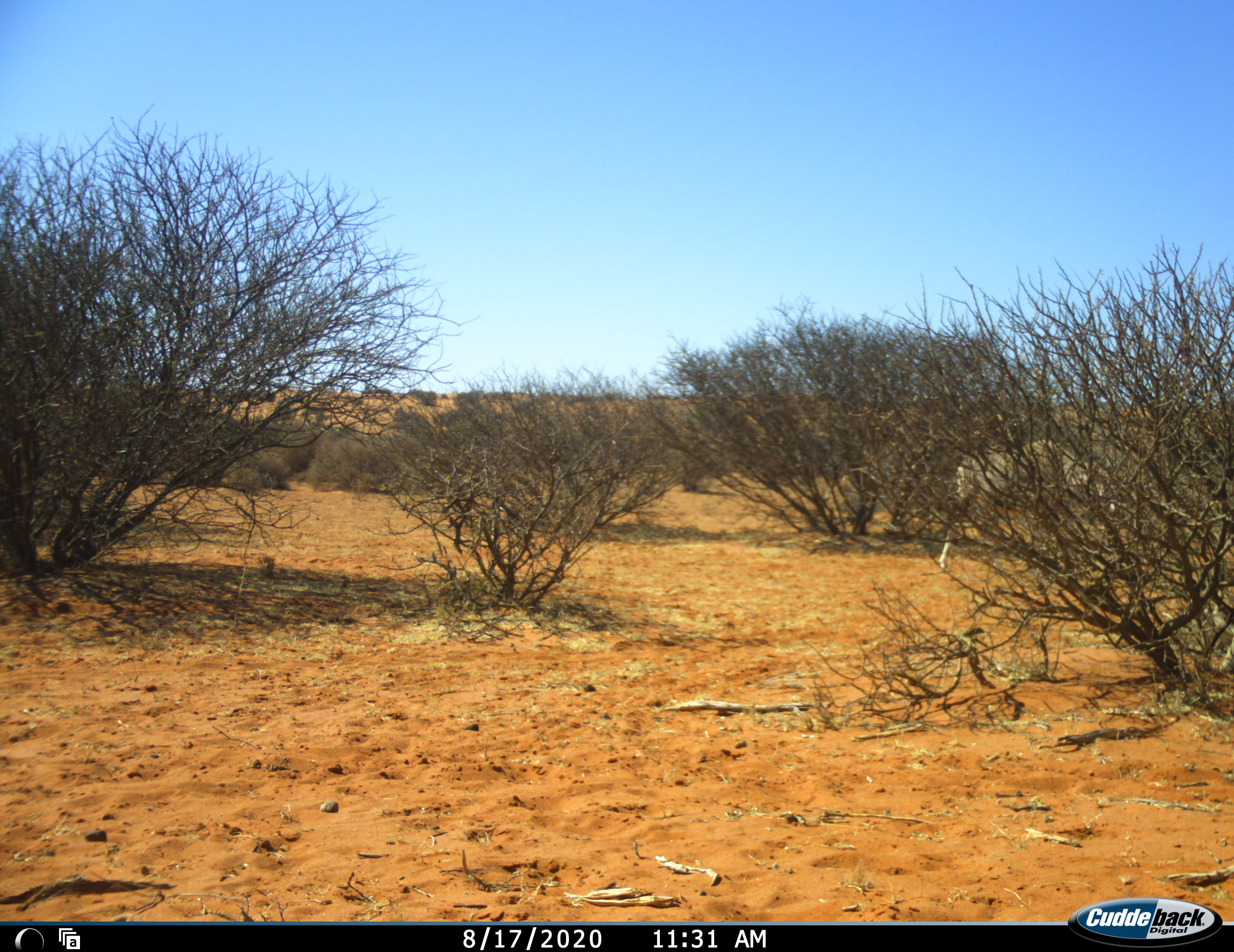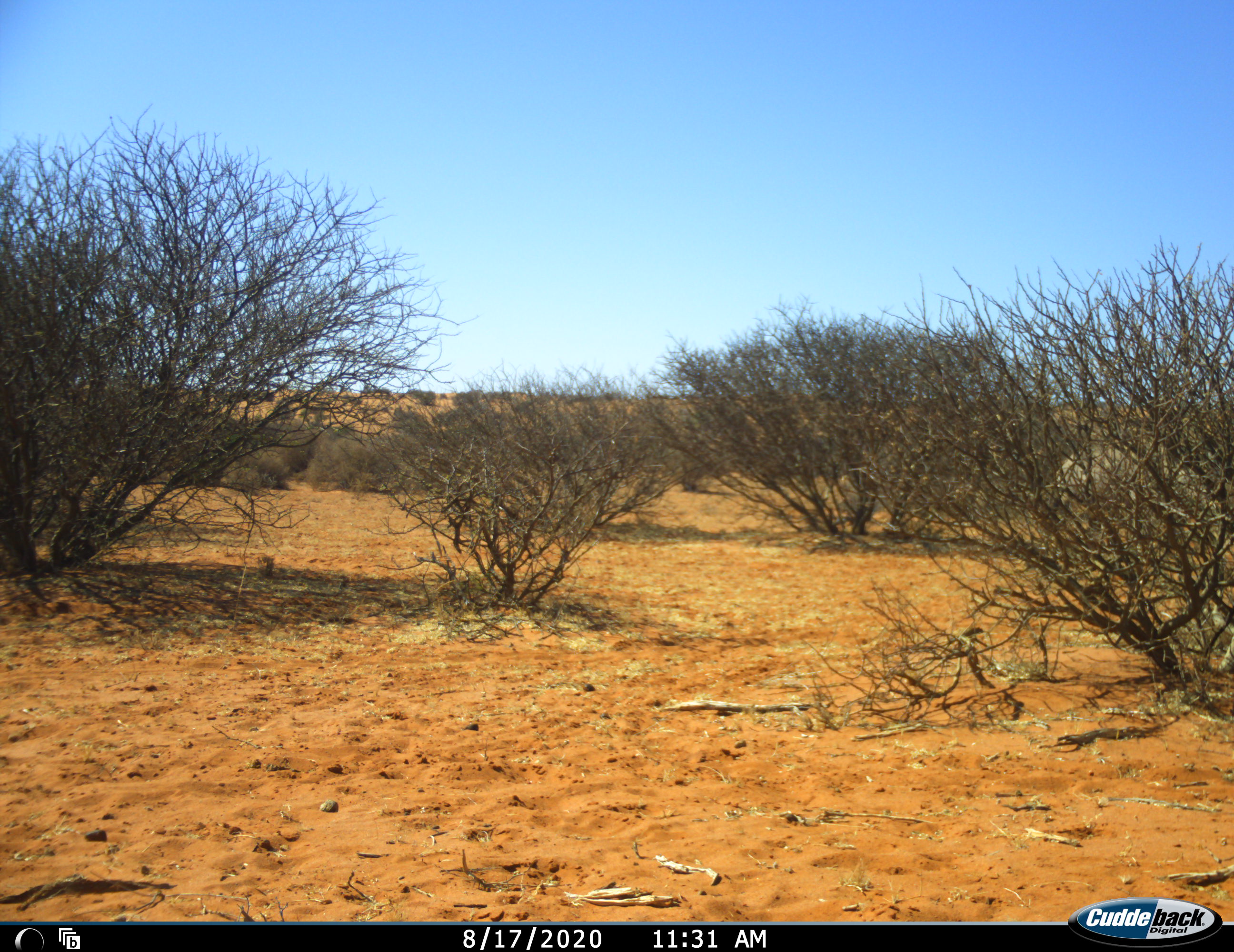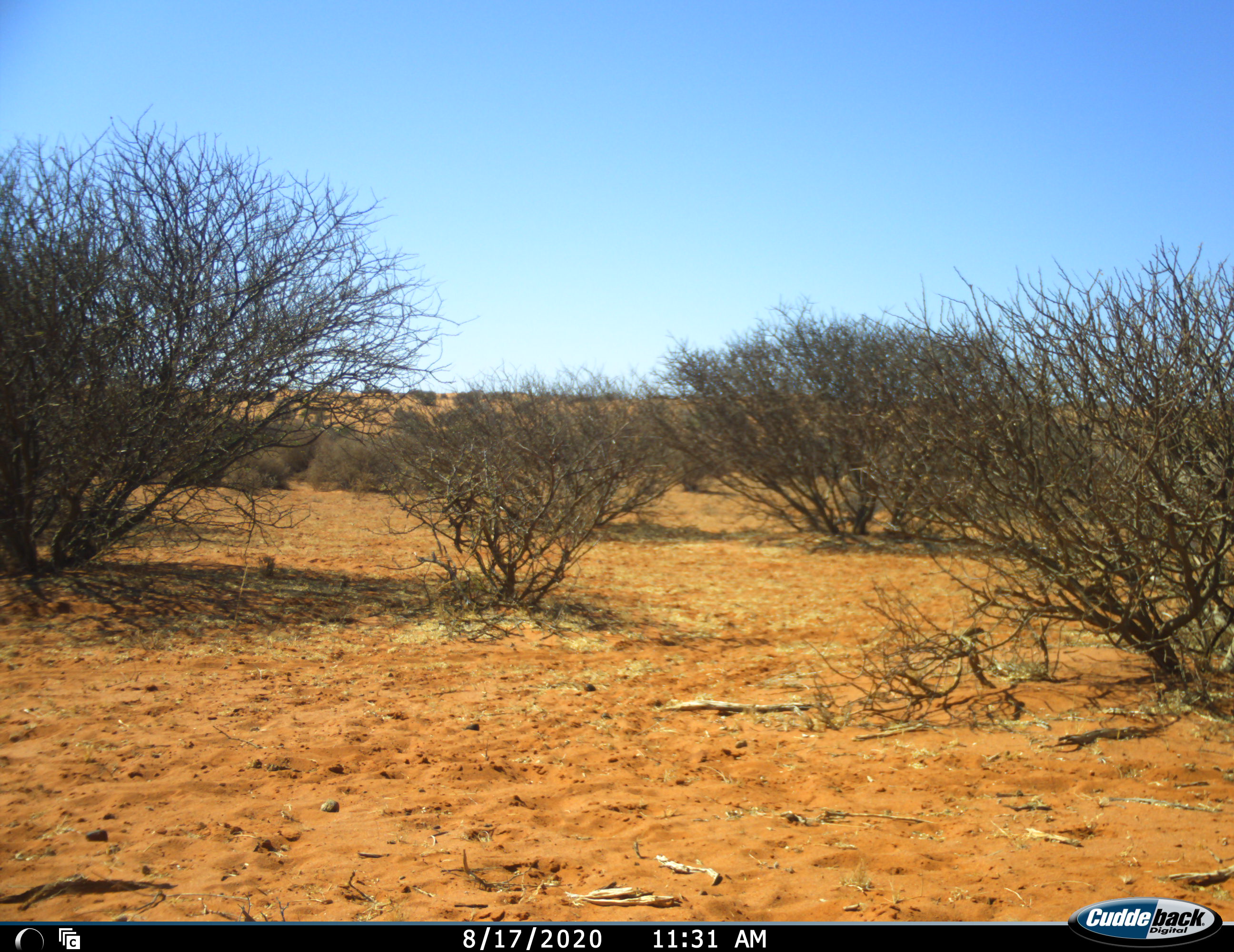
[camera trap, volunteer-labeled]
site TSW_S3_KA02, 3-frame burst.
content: unidentified animal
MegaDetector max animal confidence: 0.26